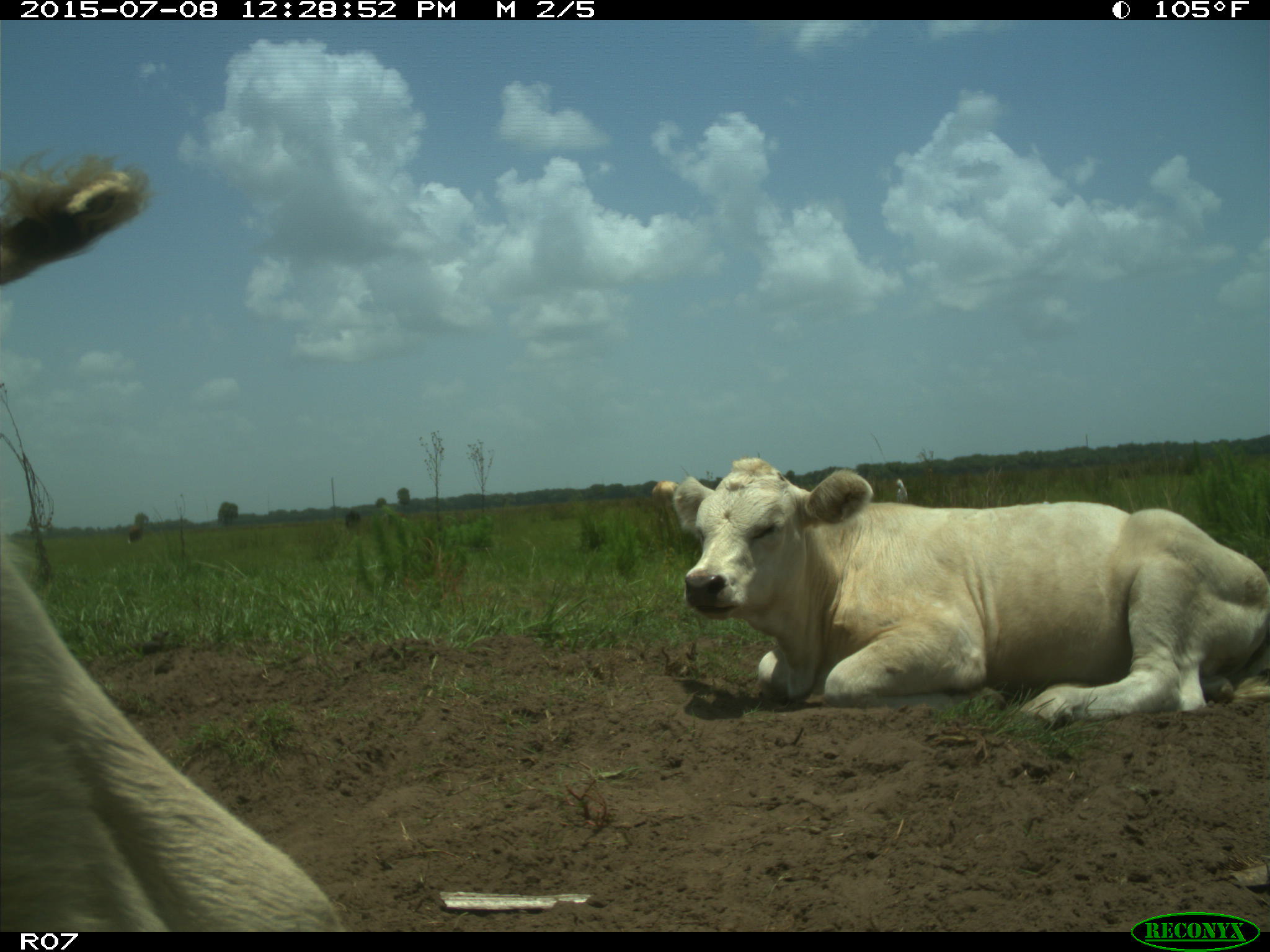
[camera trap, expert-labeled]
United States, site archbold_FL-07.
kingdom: Animalia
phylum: Chordata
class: Mammalia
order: Artiodactyla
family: Bovidae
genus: Bos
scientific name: Bos taurus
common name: domestic cow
Bos taurus (domestic cow).